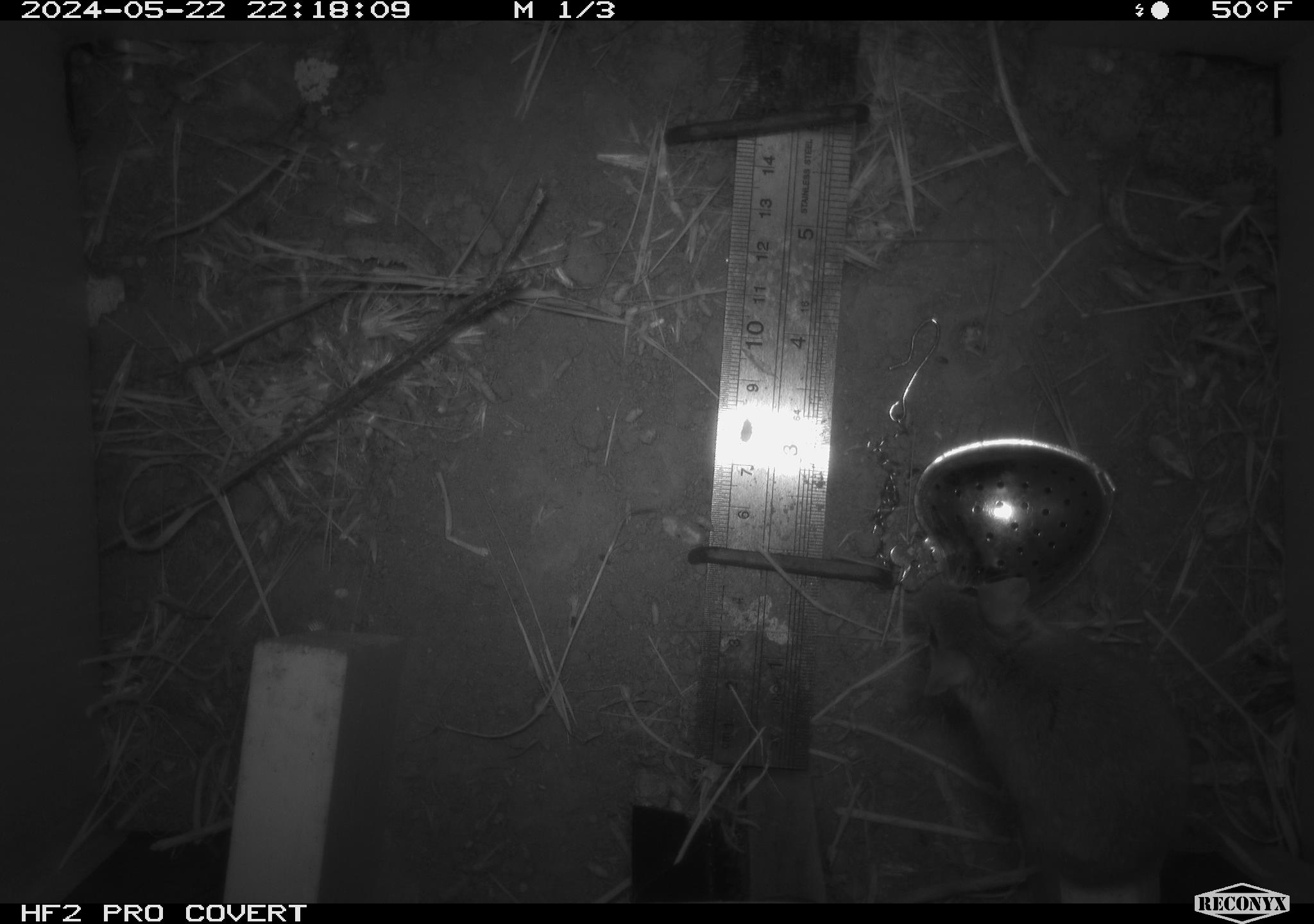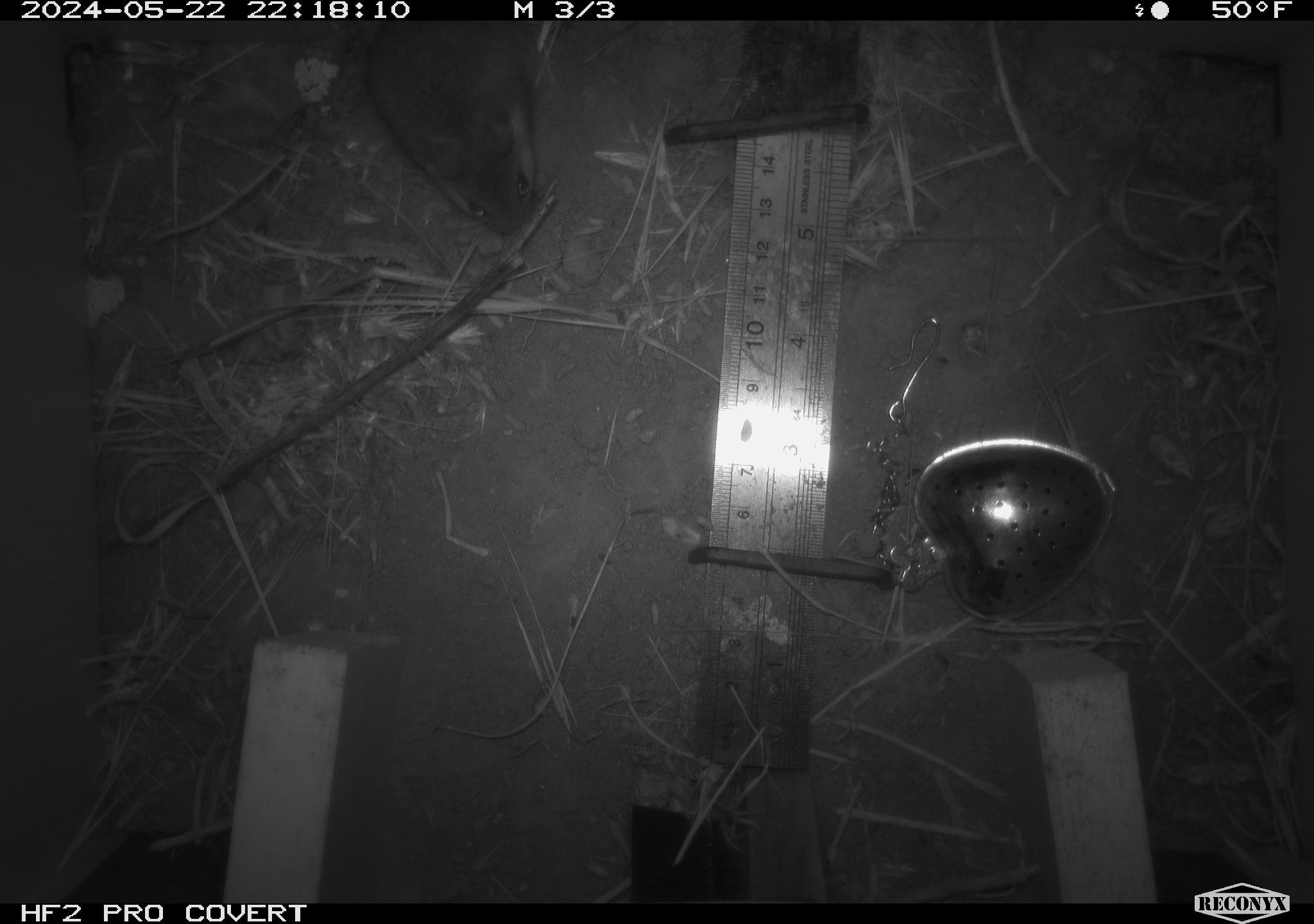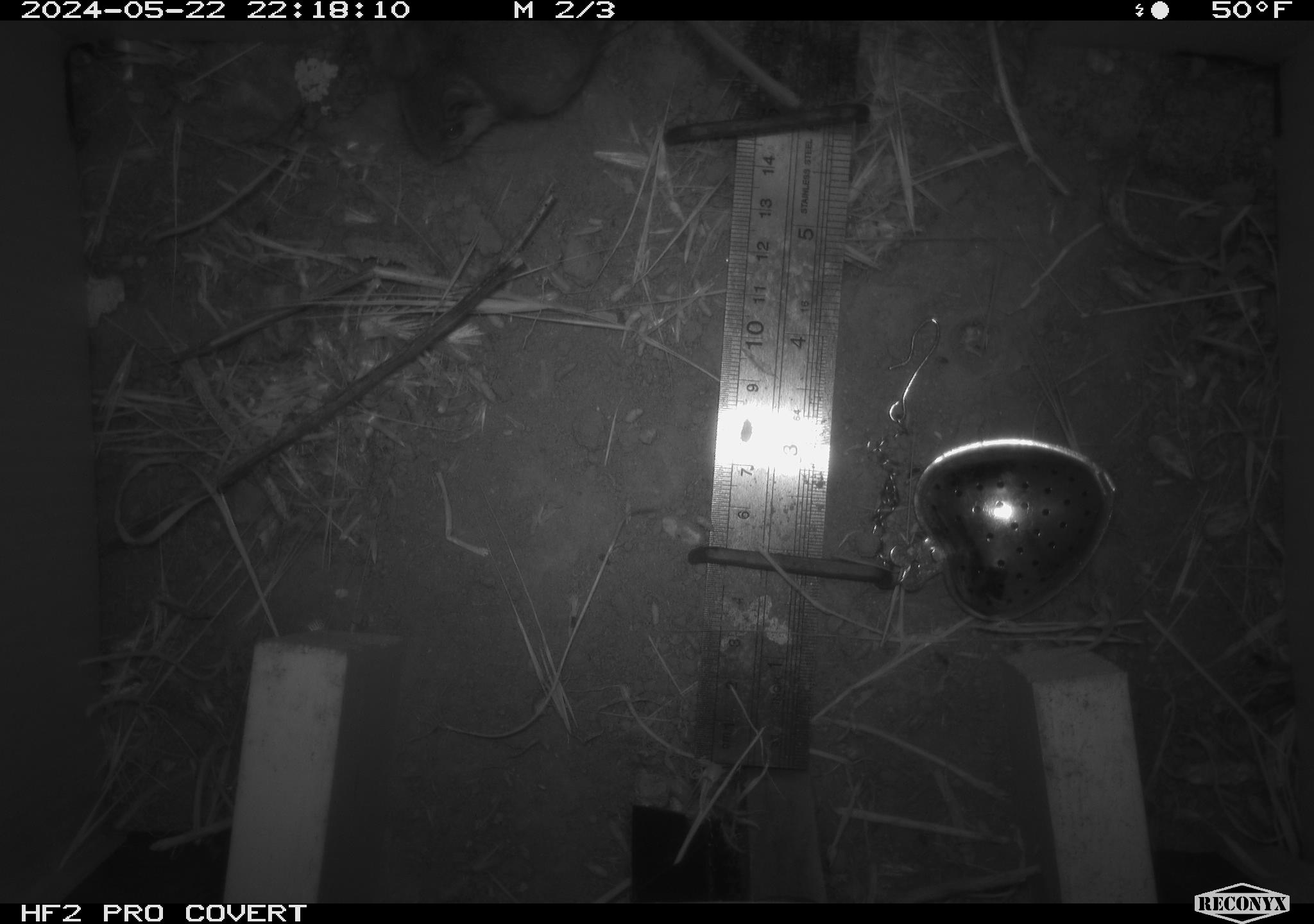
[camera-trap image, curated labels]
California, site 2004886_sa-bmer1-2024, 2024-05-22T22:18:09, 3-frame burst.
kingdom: Animalia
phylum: Chordata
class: Mammalia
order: Rodentia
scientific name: Rodentia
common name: mouse species